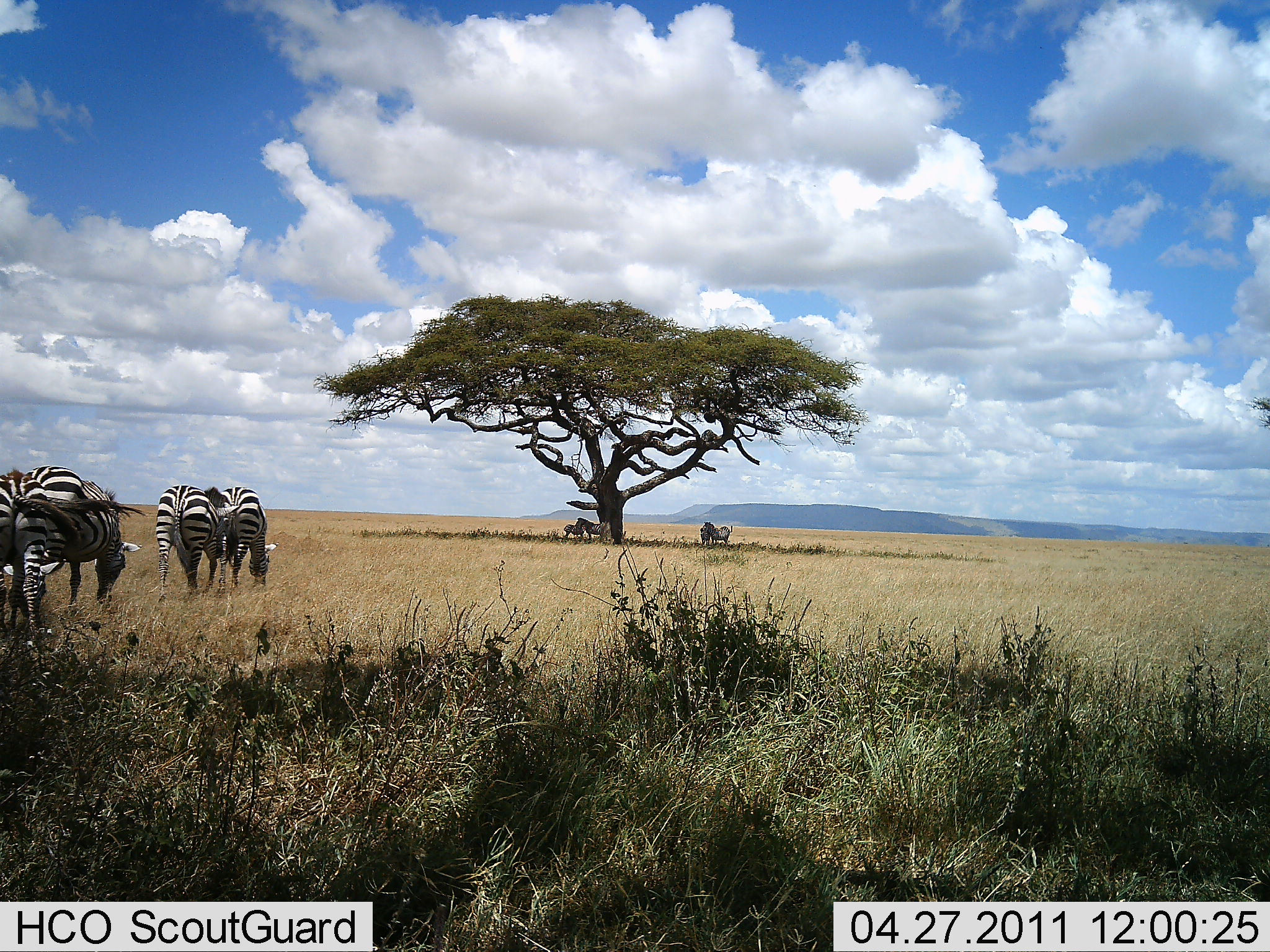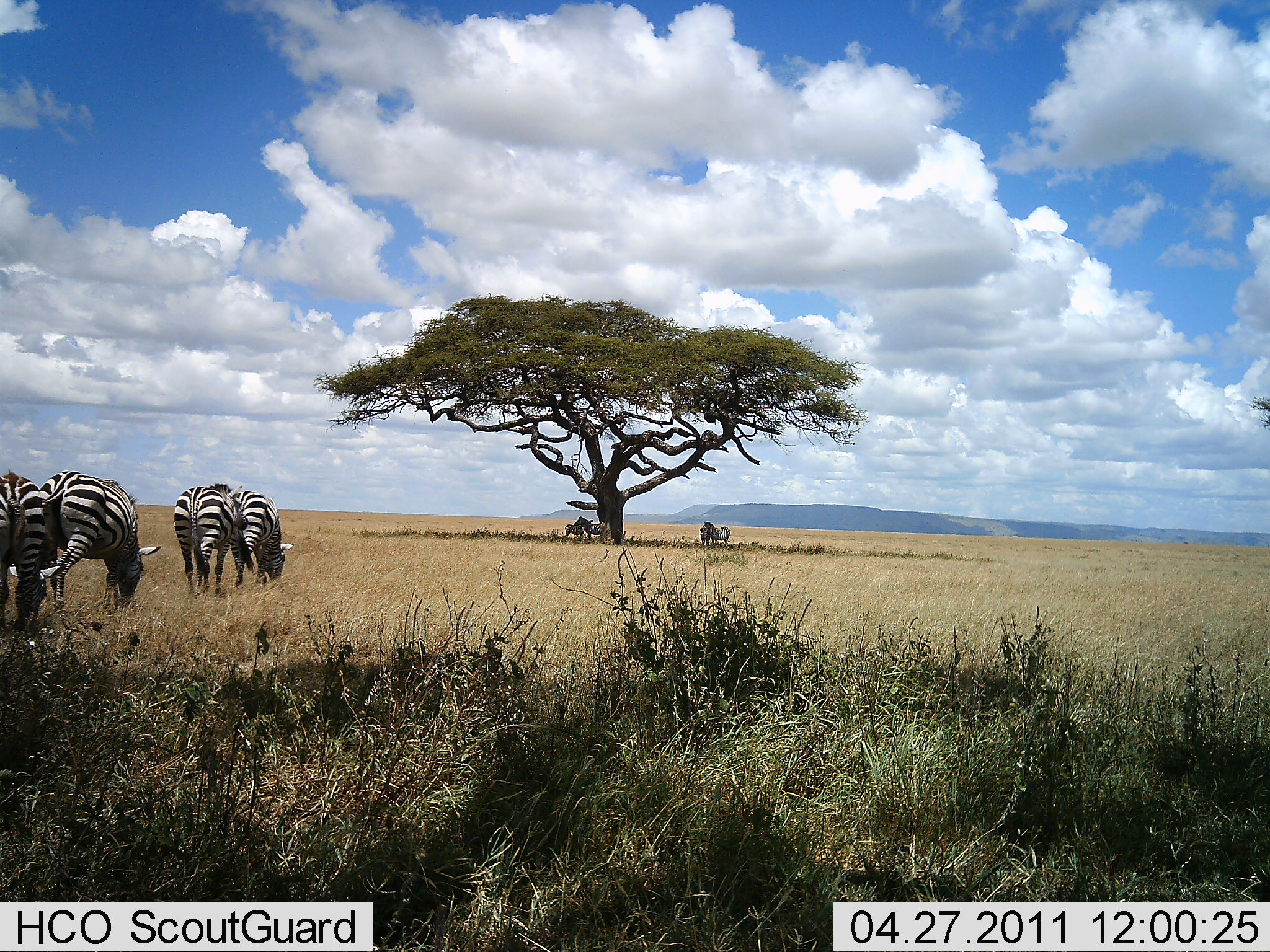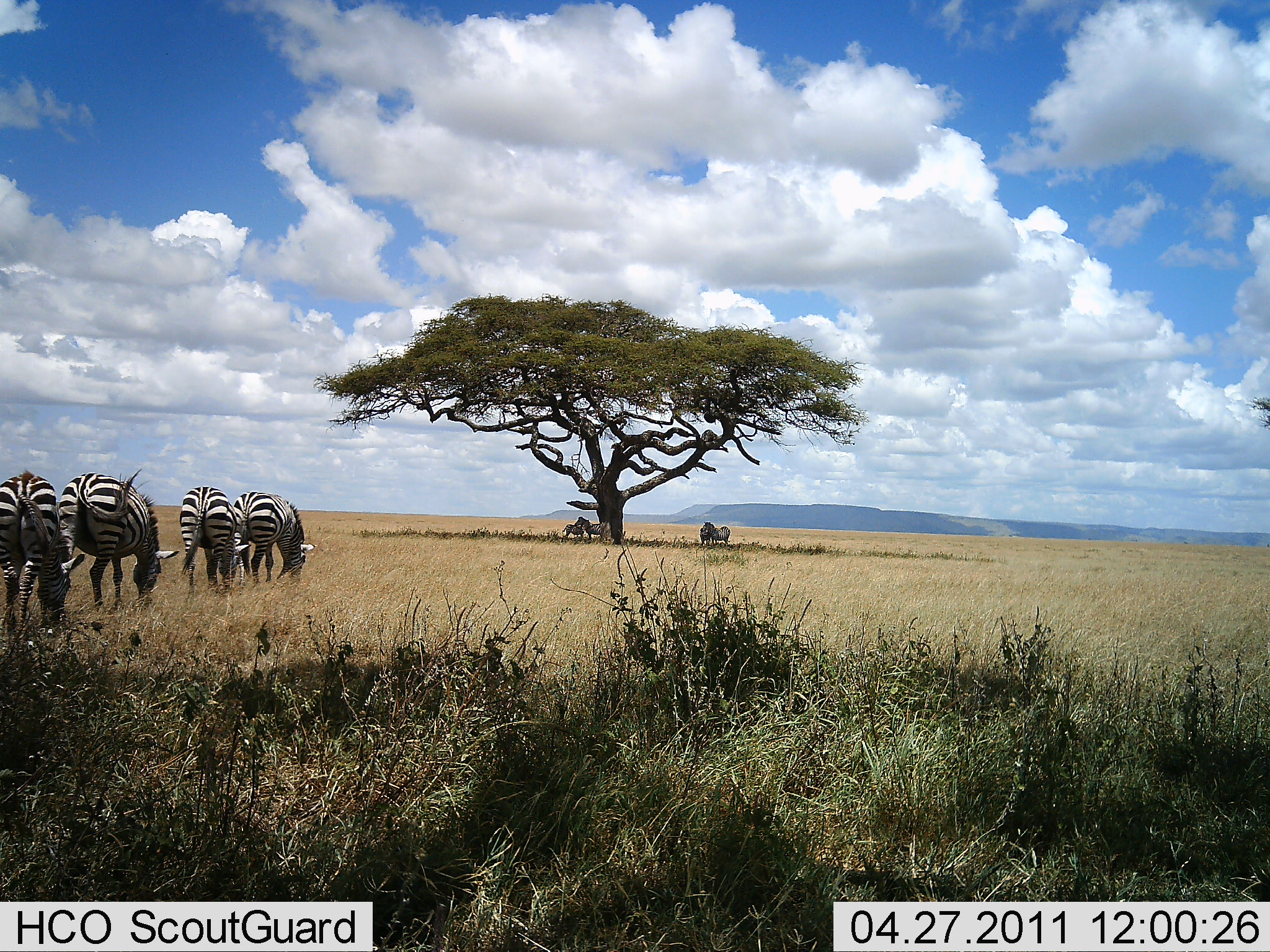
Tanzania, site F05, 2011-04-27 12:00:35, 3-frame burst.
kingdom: Animalia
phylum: Chordata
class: Mammalia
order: Perissodactyla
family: Equidae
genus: Equus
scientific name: Equus quagga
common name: plains zebra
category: zebra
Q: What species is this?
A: Zebra (plains zebra) (Equus quagga).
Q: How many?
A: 8.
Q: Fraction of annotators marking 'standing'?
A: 40%.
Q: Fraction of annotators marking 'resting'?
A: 10%.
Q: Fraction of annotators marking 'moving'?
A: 60%.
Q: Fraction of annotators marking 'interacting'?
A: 10%.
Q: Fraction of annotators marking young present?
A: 0%.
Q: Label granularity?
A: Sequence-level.